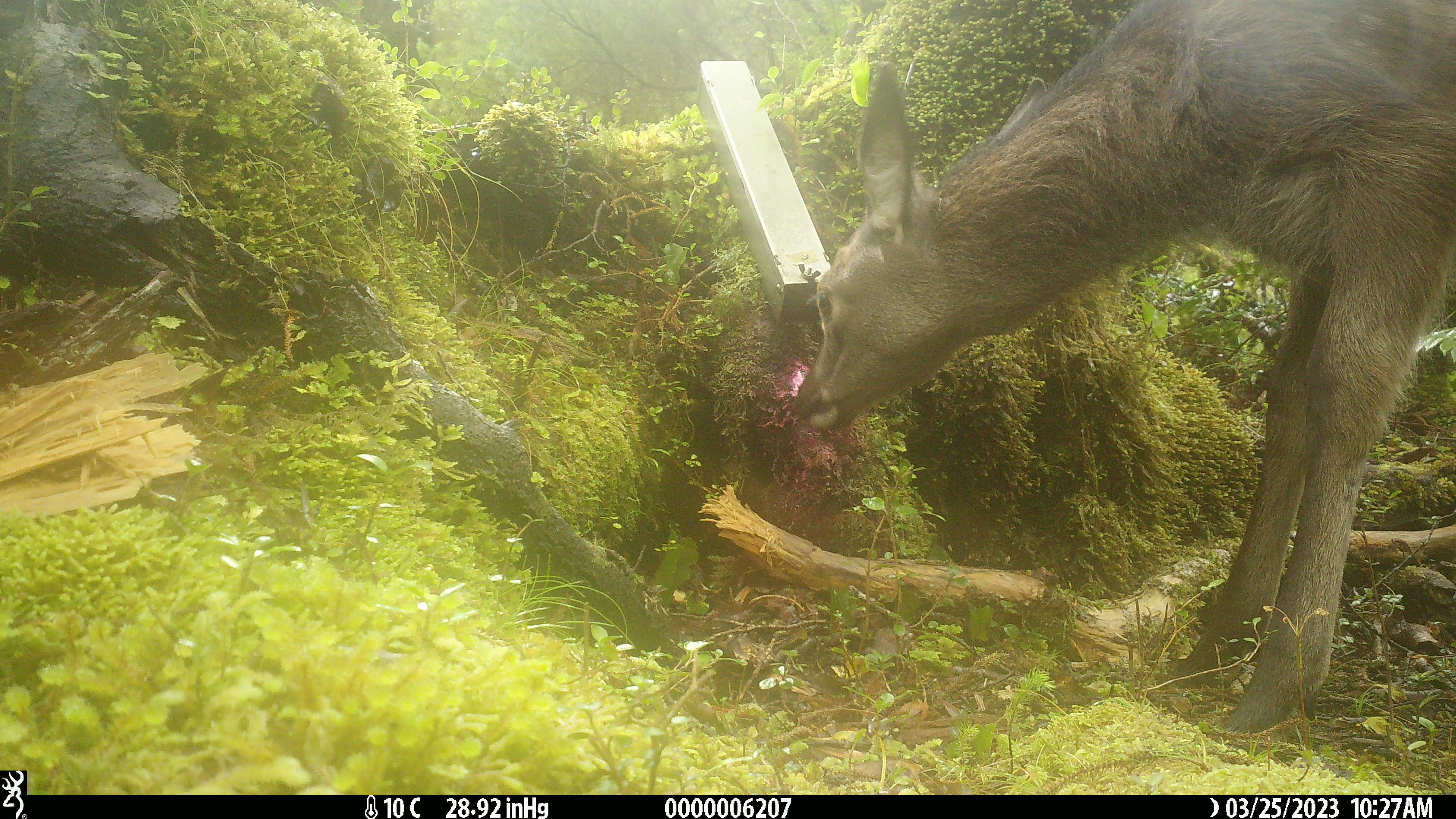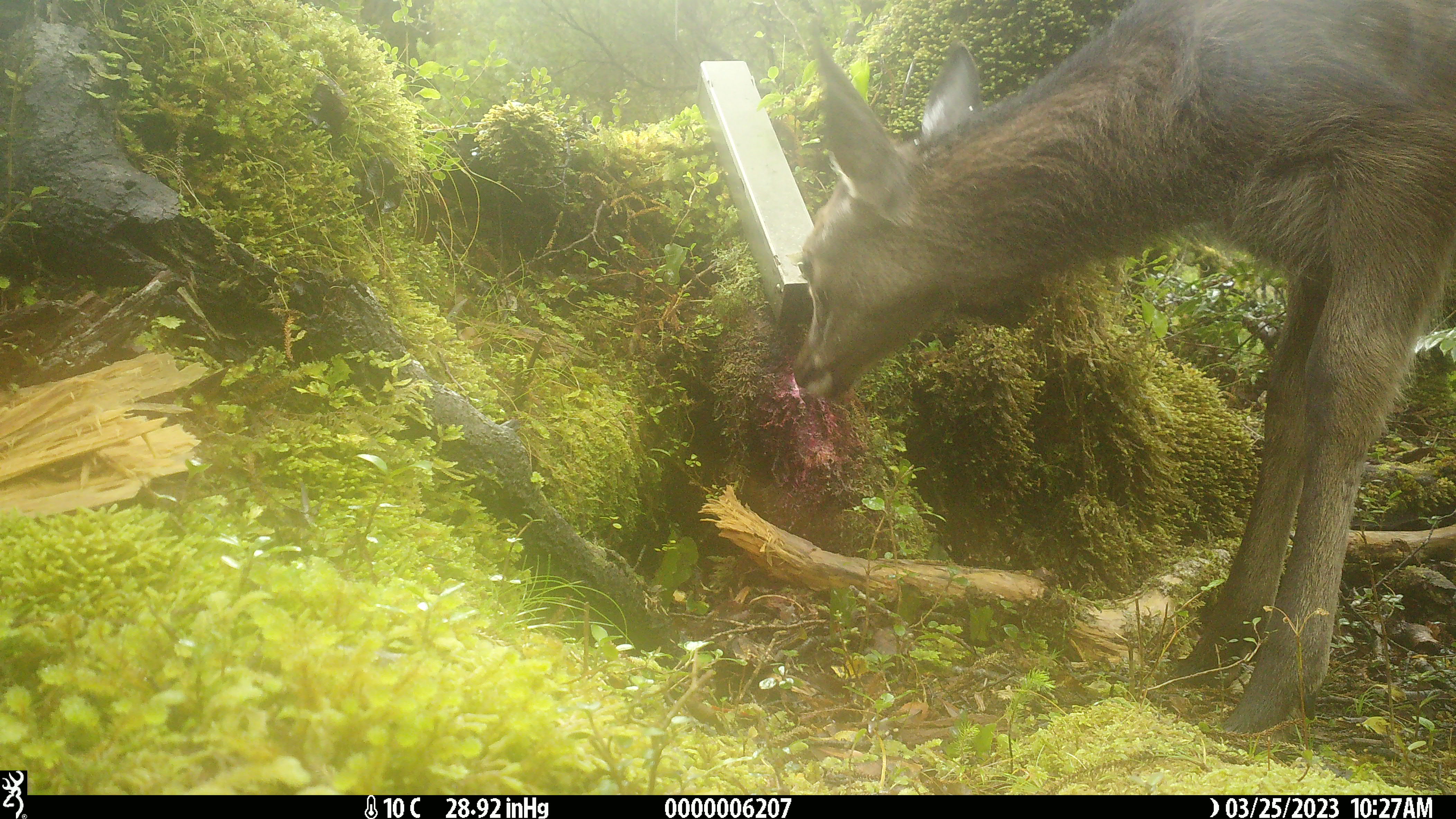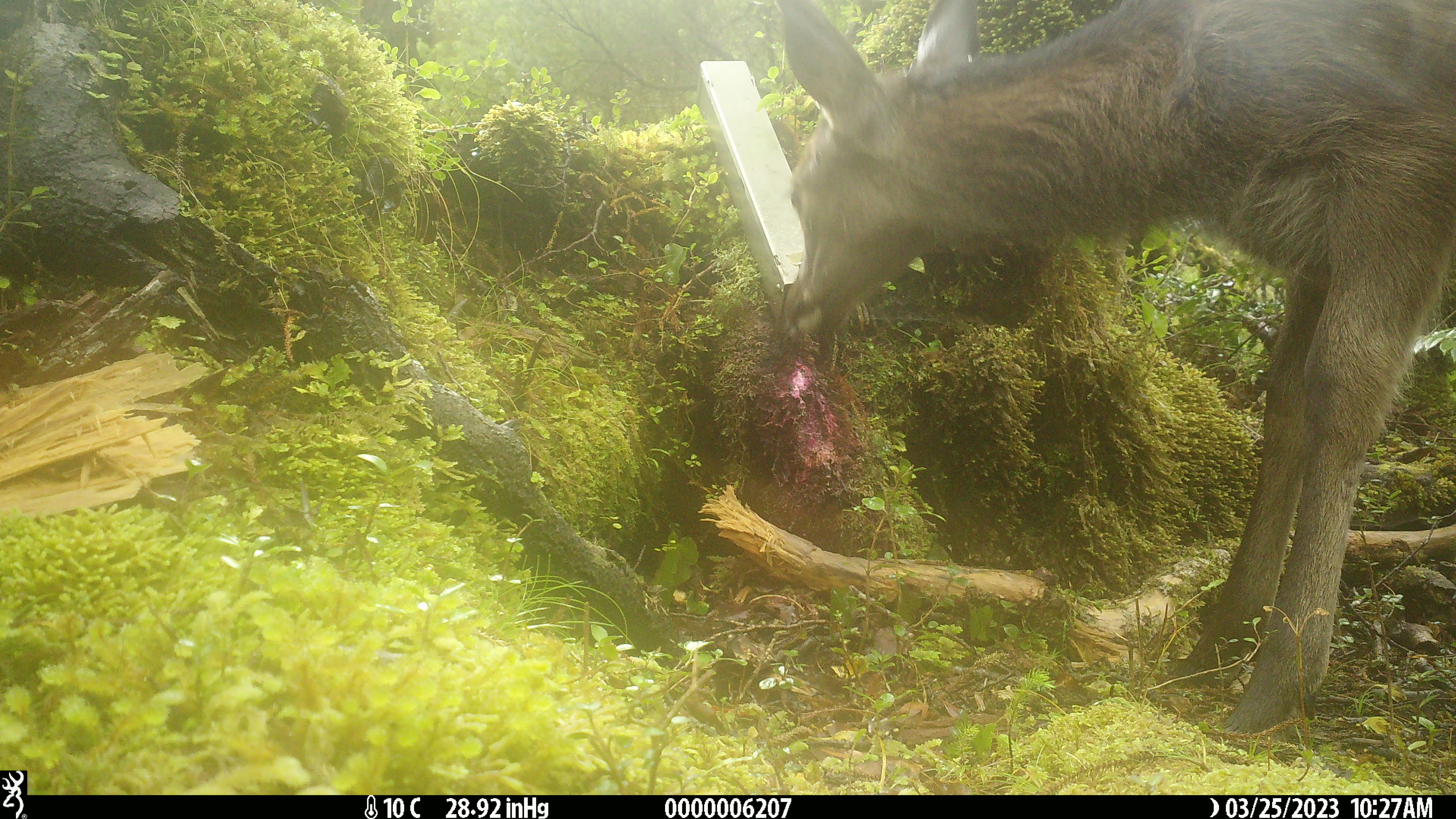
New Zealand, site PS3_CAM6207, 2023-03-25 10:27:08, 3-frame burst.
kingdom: Animalia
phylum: Chordata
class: Mammalia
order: Artiodactyla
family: Cervidae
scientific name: Cervidae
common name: deer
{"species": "deer (Cervidae)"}